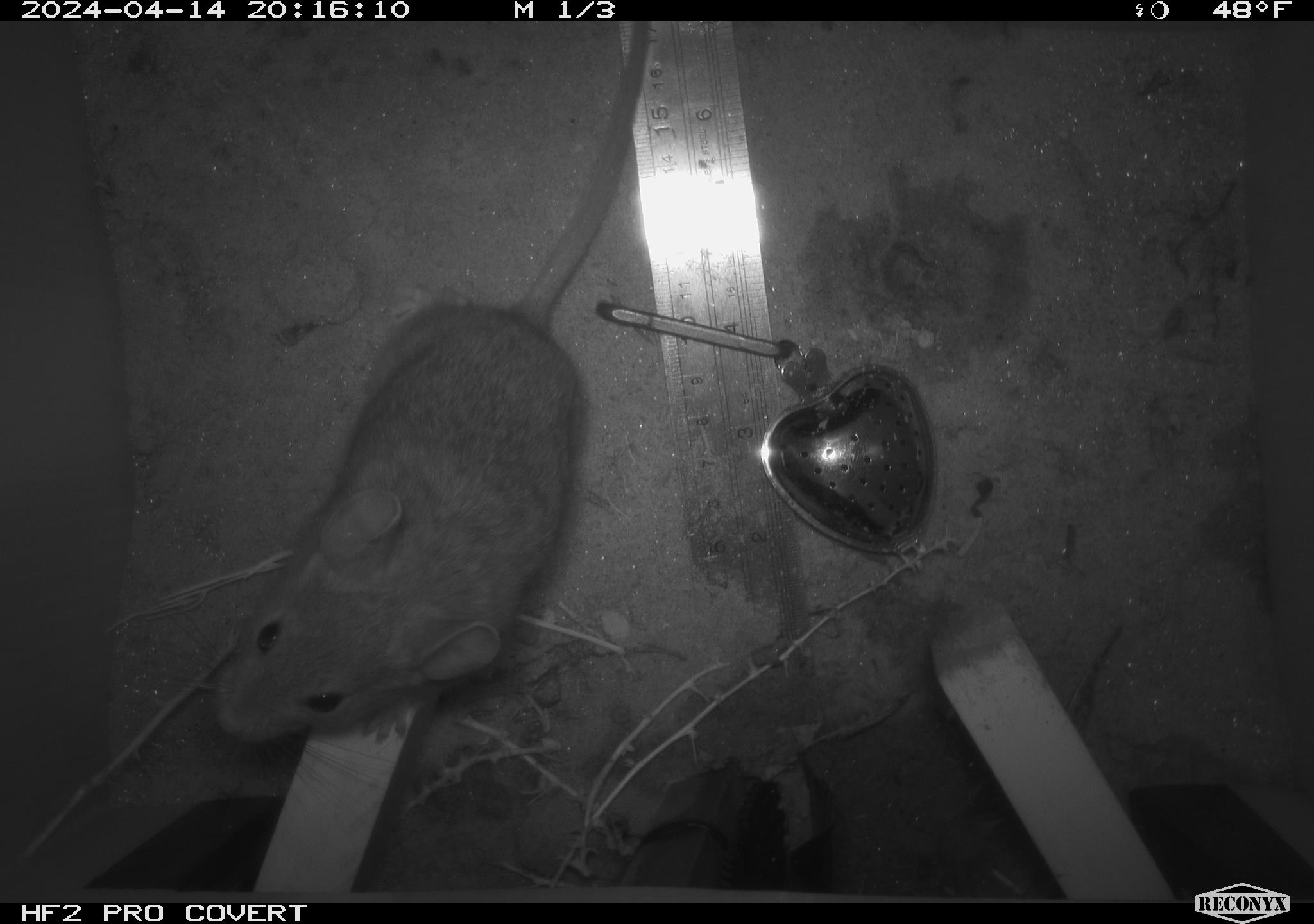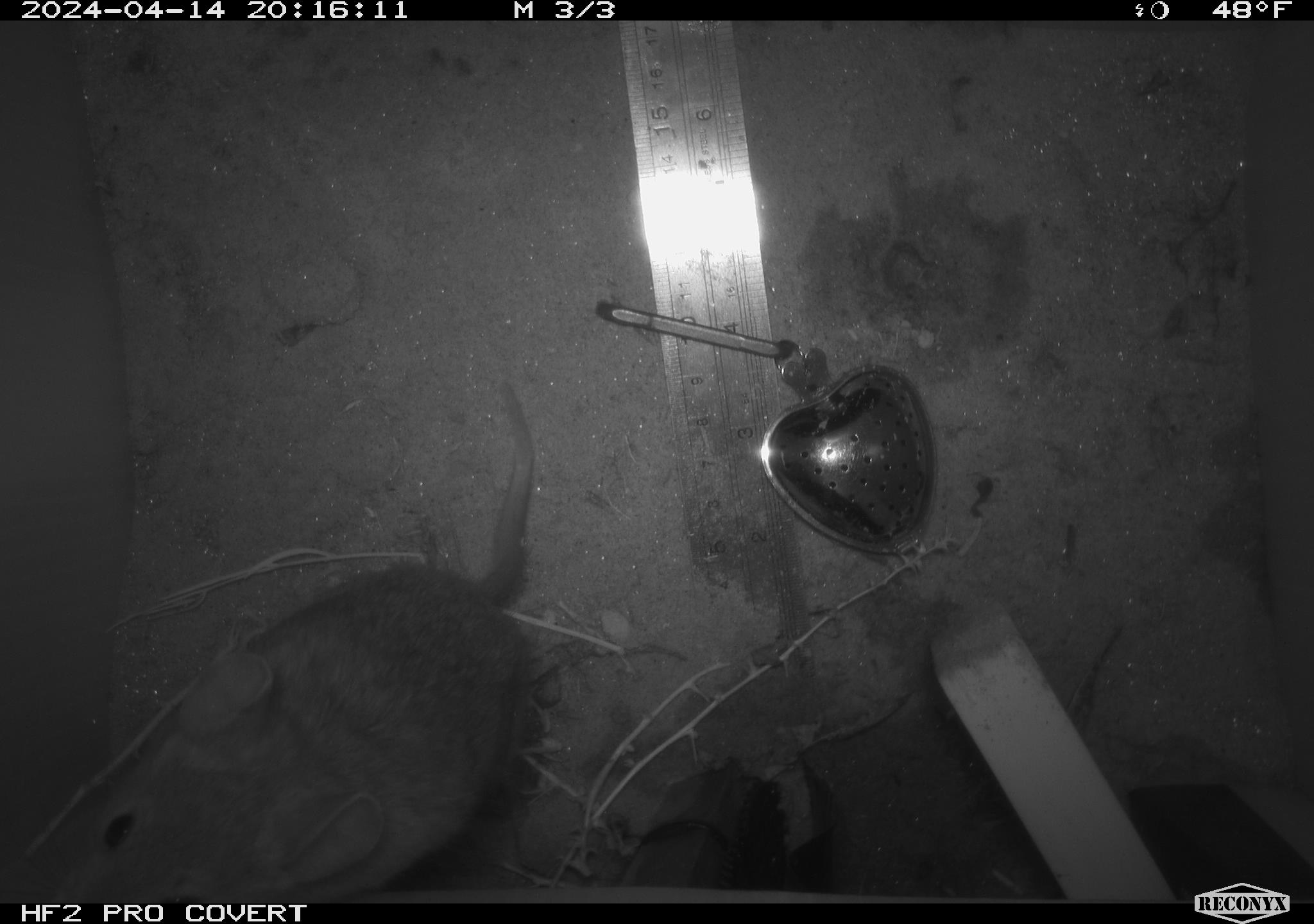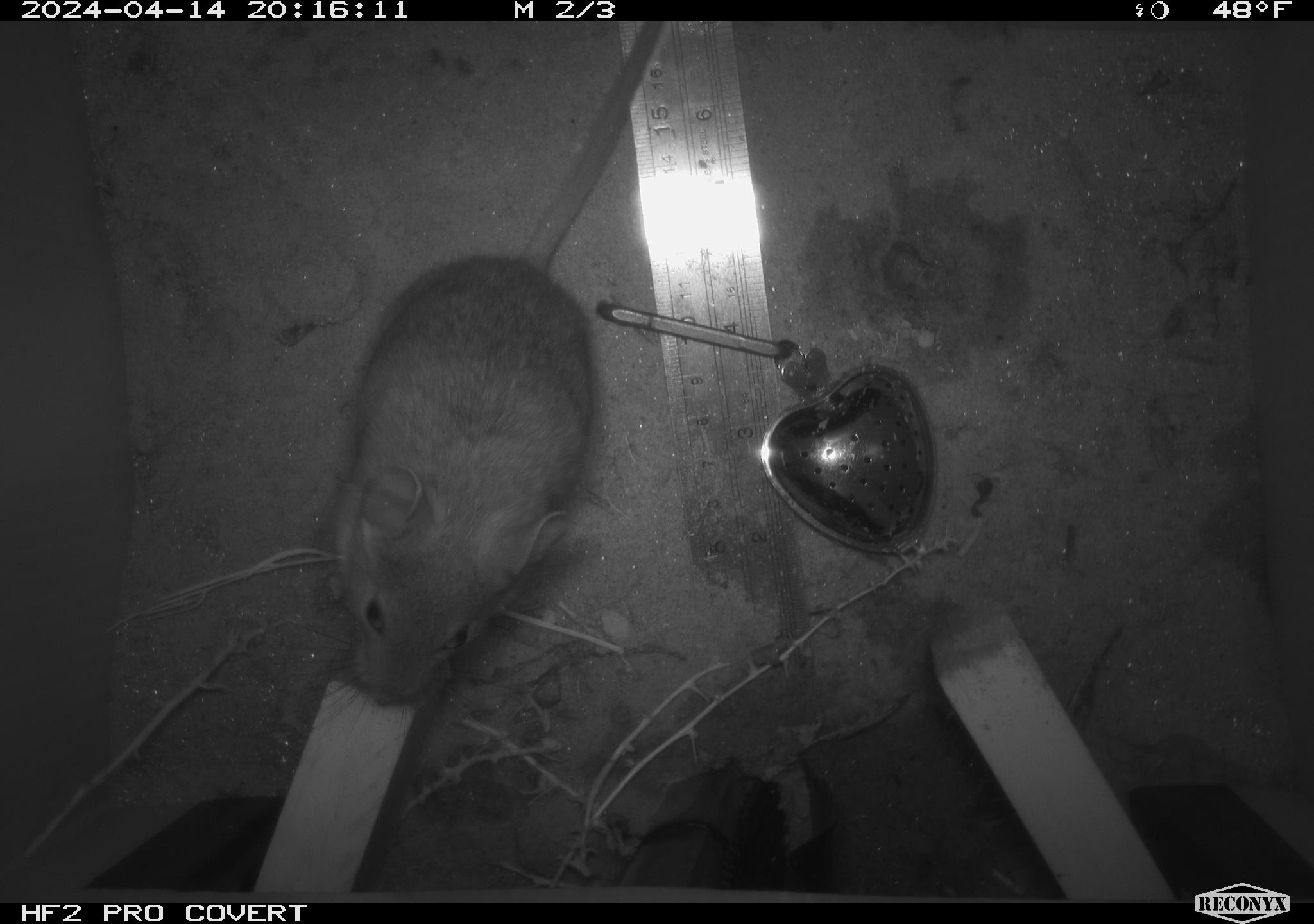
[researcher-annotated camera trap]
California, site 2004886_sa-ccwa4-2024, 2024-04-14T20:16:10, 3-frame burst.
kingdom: Animalia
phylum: Chordata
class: Mammalia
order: Rodentia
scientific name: Rodentia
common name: woodrat or rat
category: woodrat or rat species